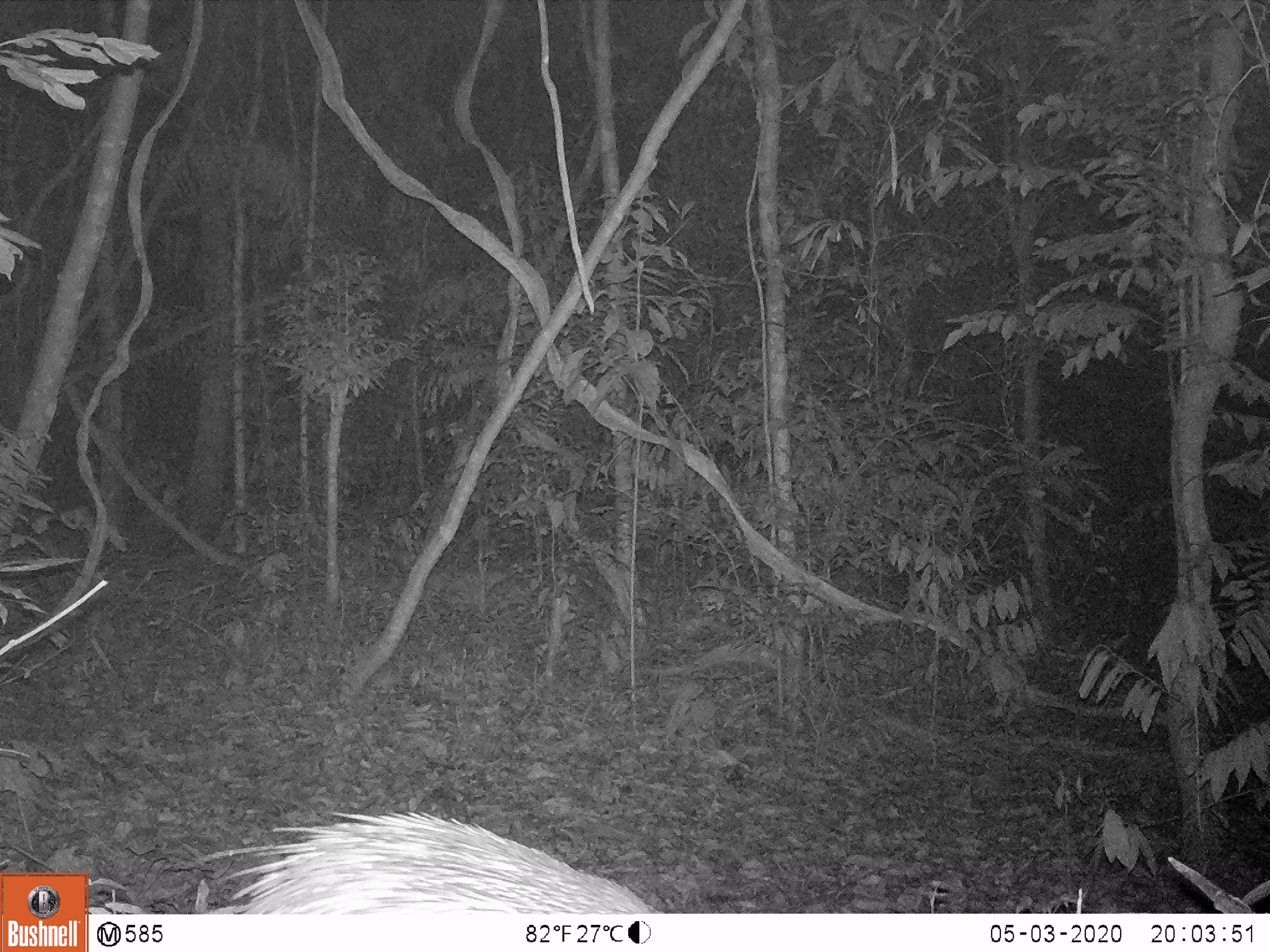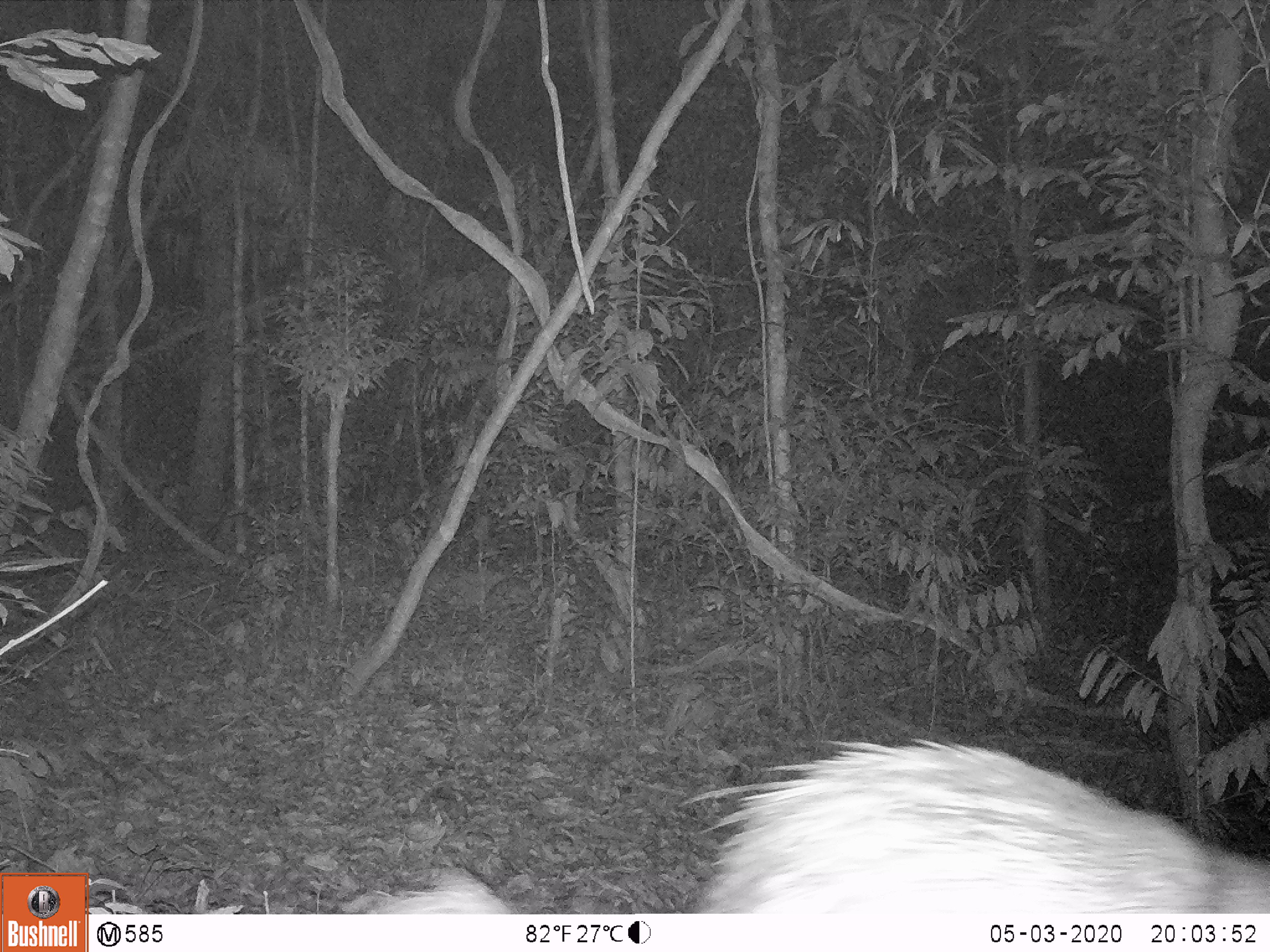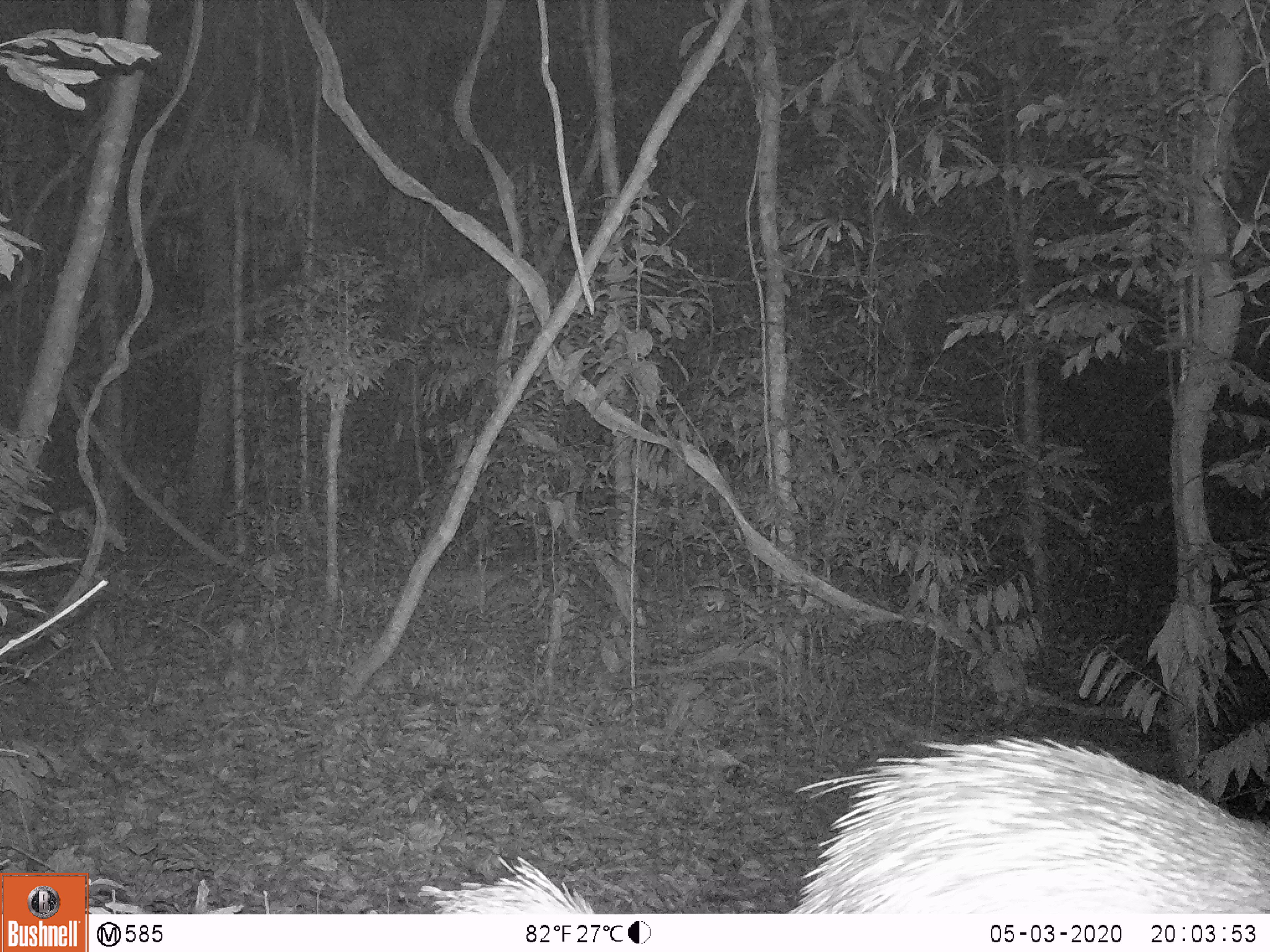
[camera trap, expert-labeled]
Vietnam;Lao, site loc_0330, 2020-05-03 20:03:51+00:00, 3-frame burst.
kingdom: Animalia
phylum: Chordata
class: Mammalia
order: Rodentia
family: Hystricidae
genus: Atherurus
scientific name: Atherurus macrourus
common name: asiatic brush-tailed porcupine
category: asiatic brush tailed porcupine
Asiatic brush tailed porcupine (asiatic brush-tailed porcupine) (Atherurus macrourus). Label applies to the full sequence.